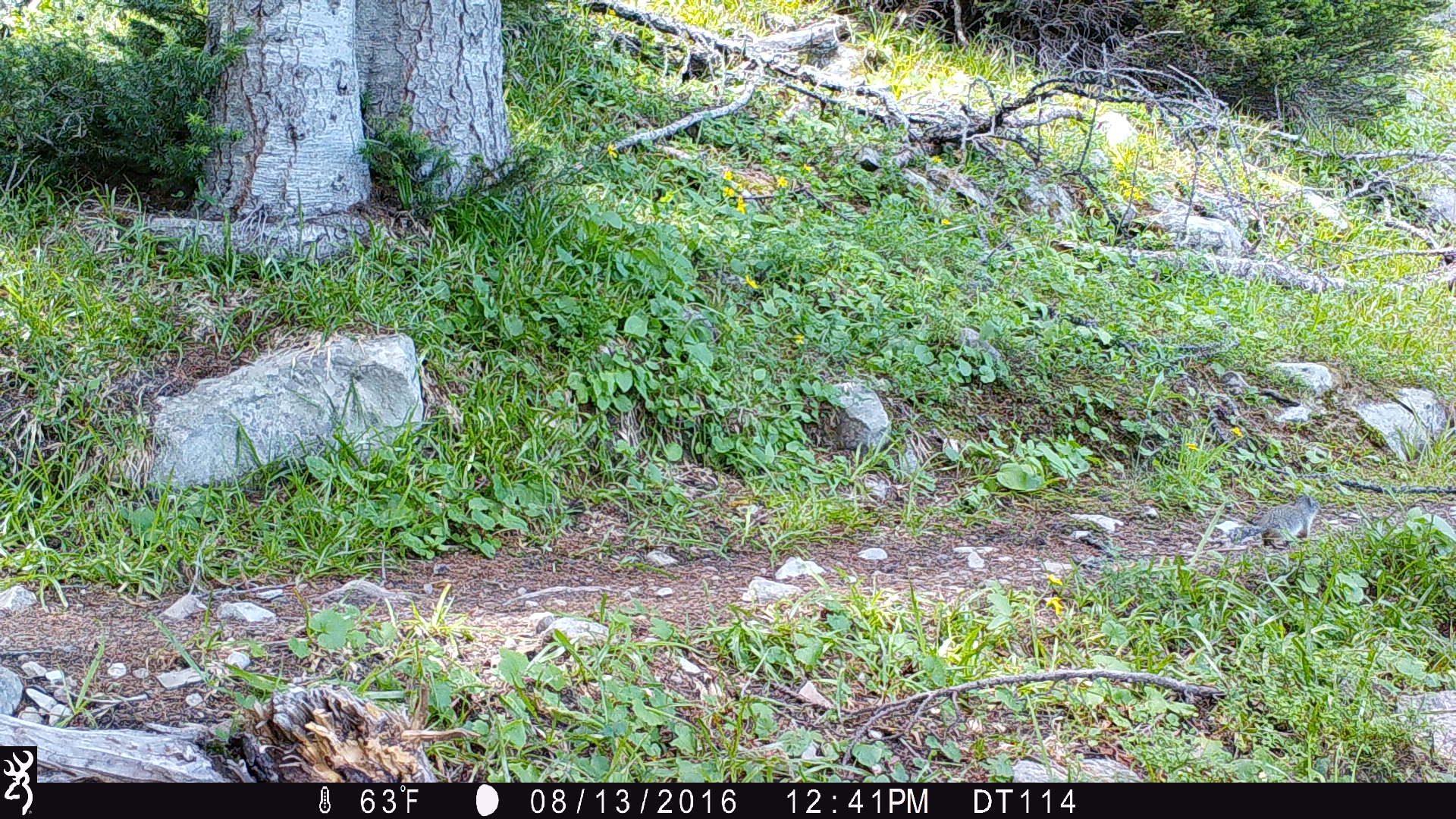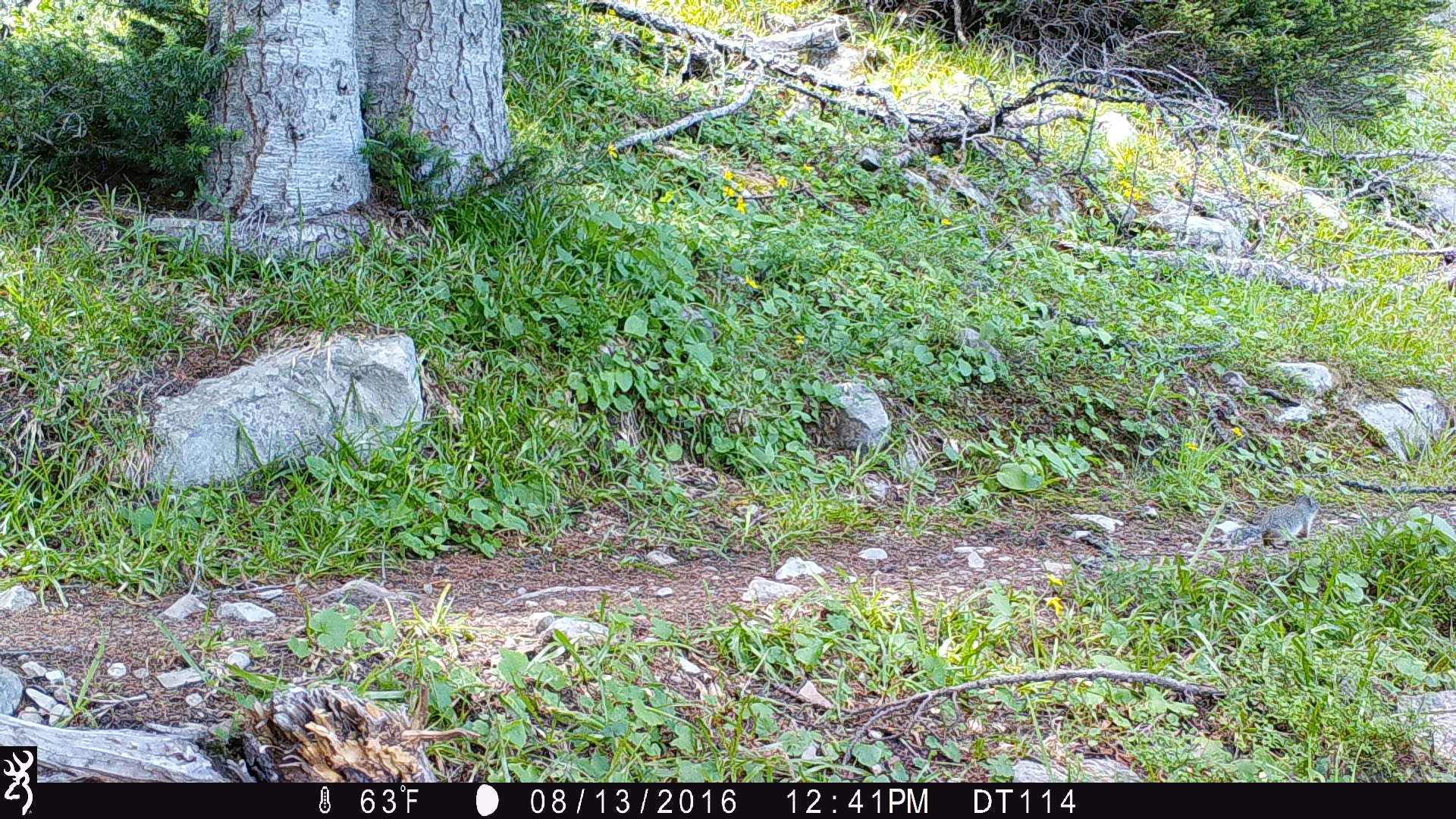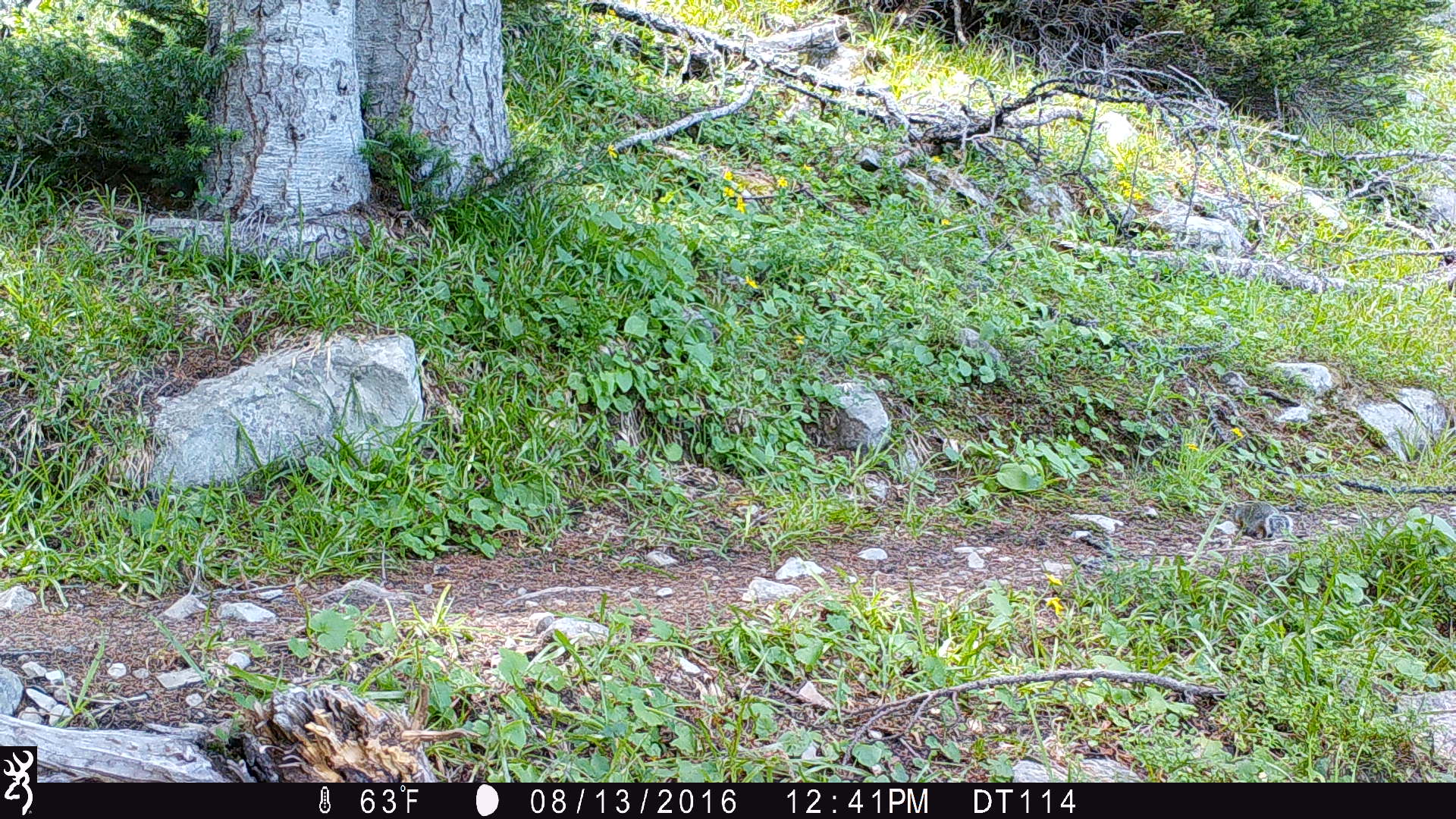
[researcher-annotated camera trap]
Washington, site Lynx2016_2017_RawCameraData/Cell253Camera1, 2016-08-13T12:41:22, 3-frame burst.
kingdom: Animalia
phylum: Chordata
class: Mammalia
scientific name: Mammalia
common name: small mammal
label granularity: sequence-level